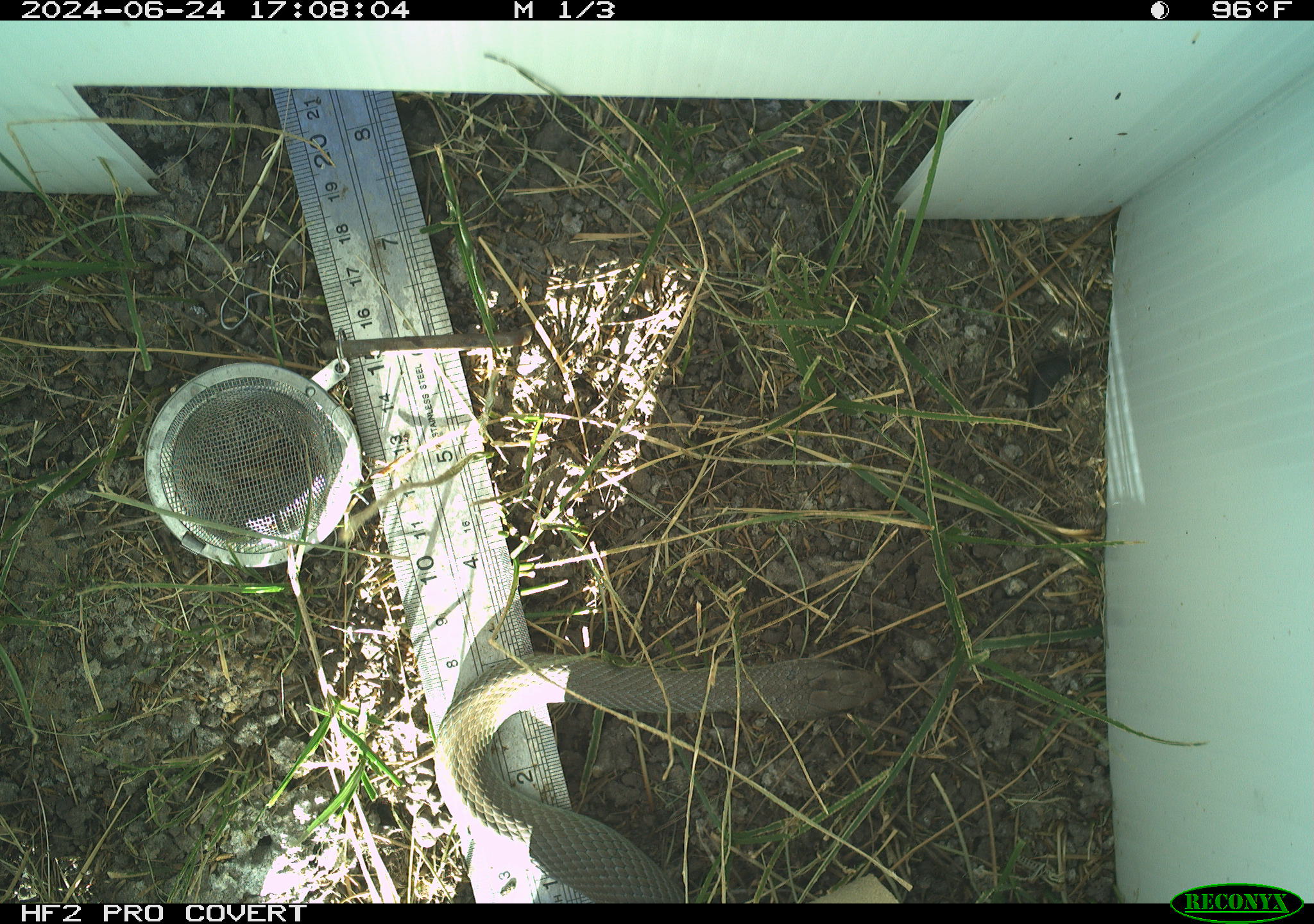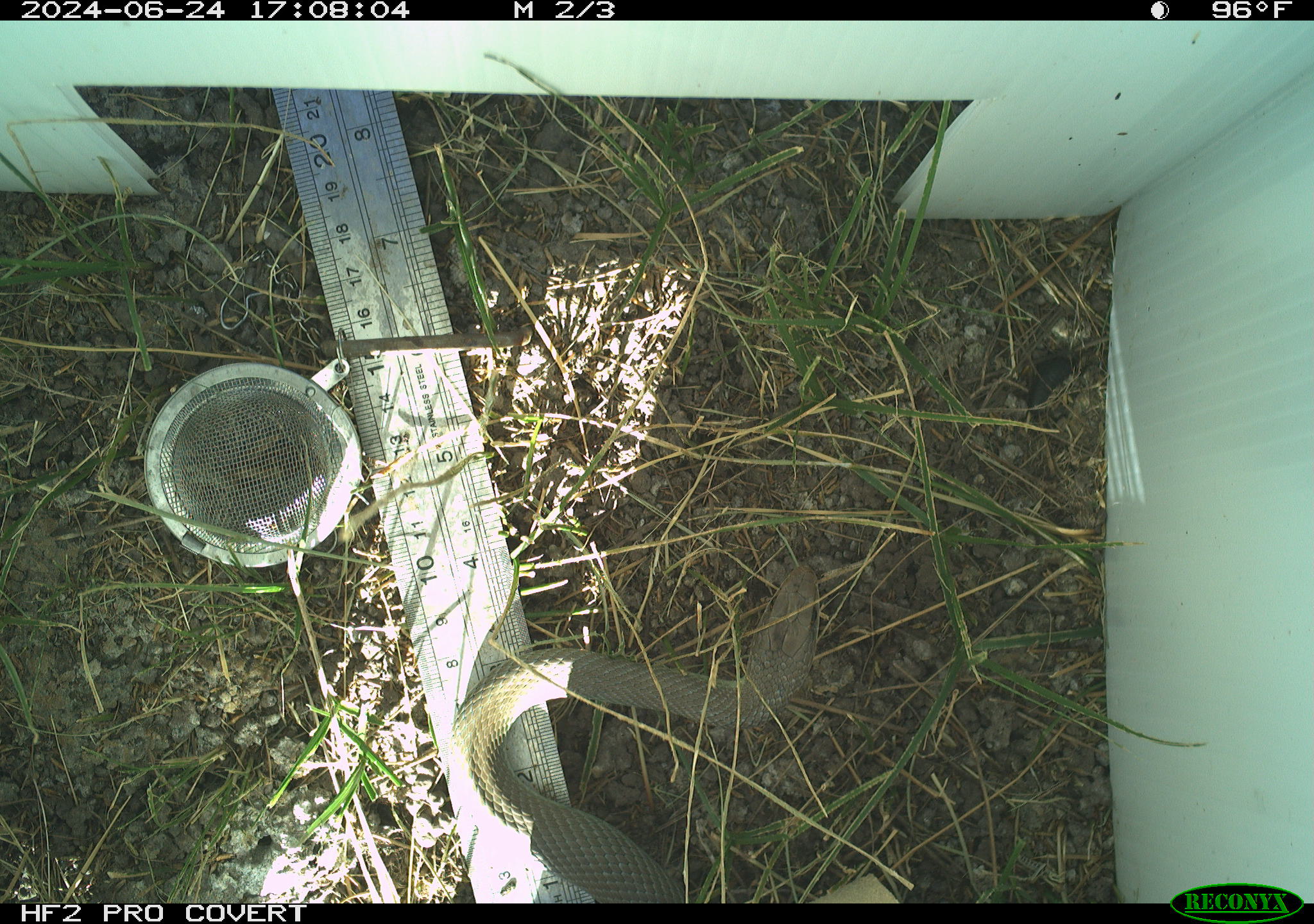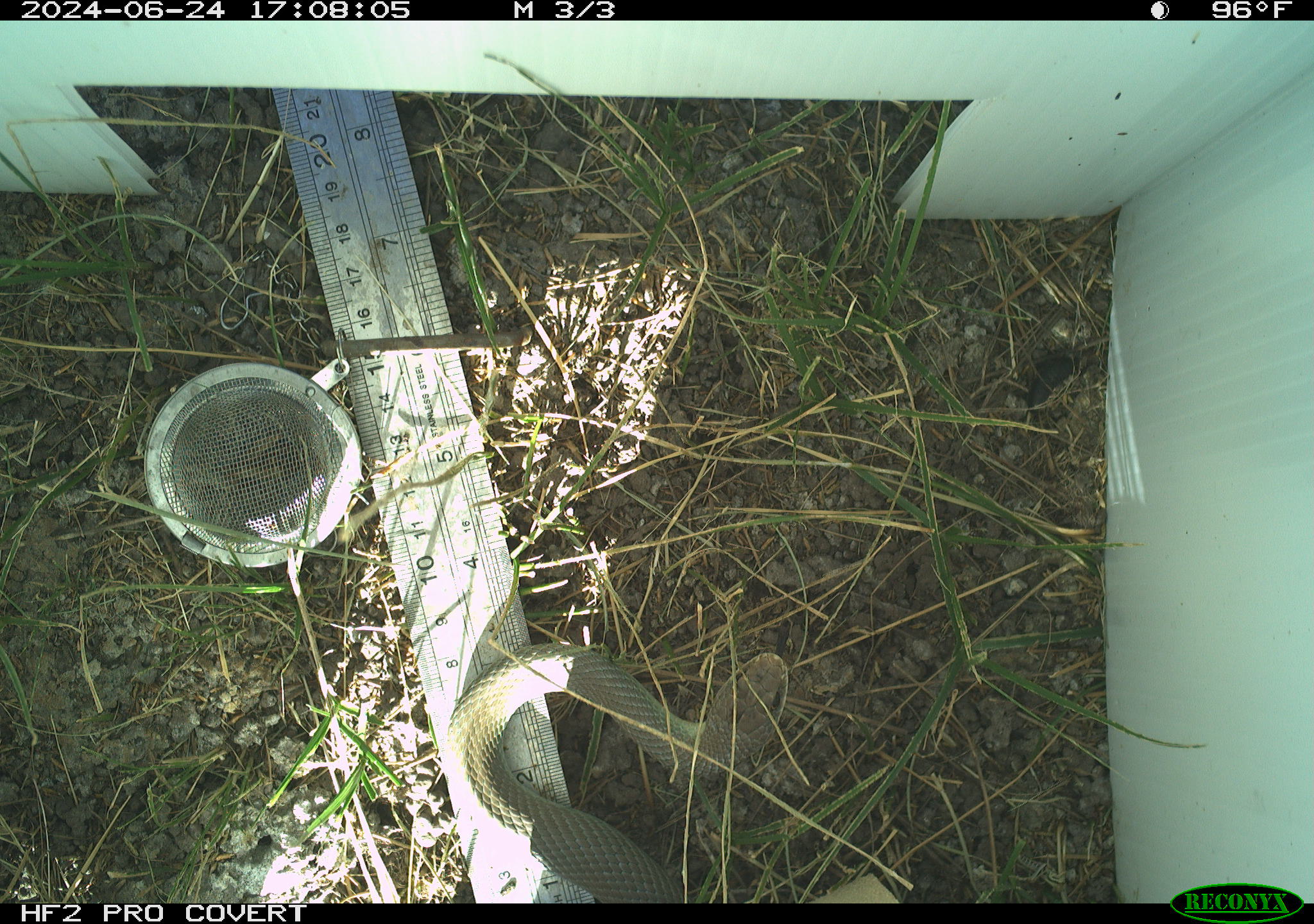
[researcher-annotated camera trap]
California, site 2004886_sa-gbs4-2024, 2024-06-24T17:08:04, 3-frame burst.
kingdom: Animalia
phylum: Chordata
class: Reptilia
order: Squamata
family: Colubridae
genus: Coluber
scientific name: Coluber constrictor mormon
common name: western yellow-bellied racer